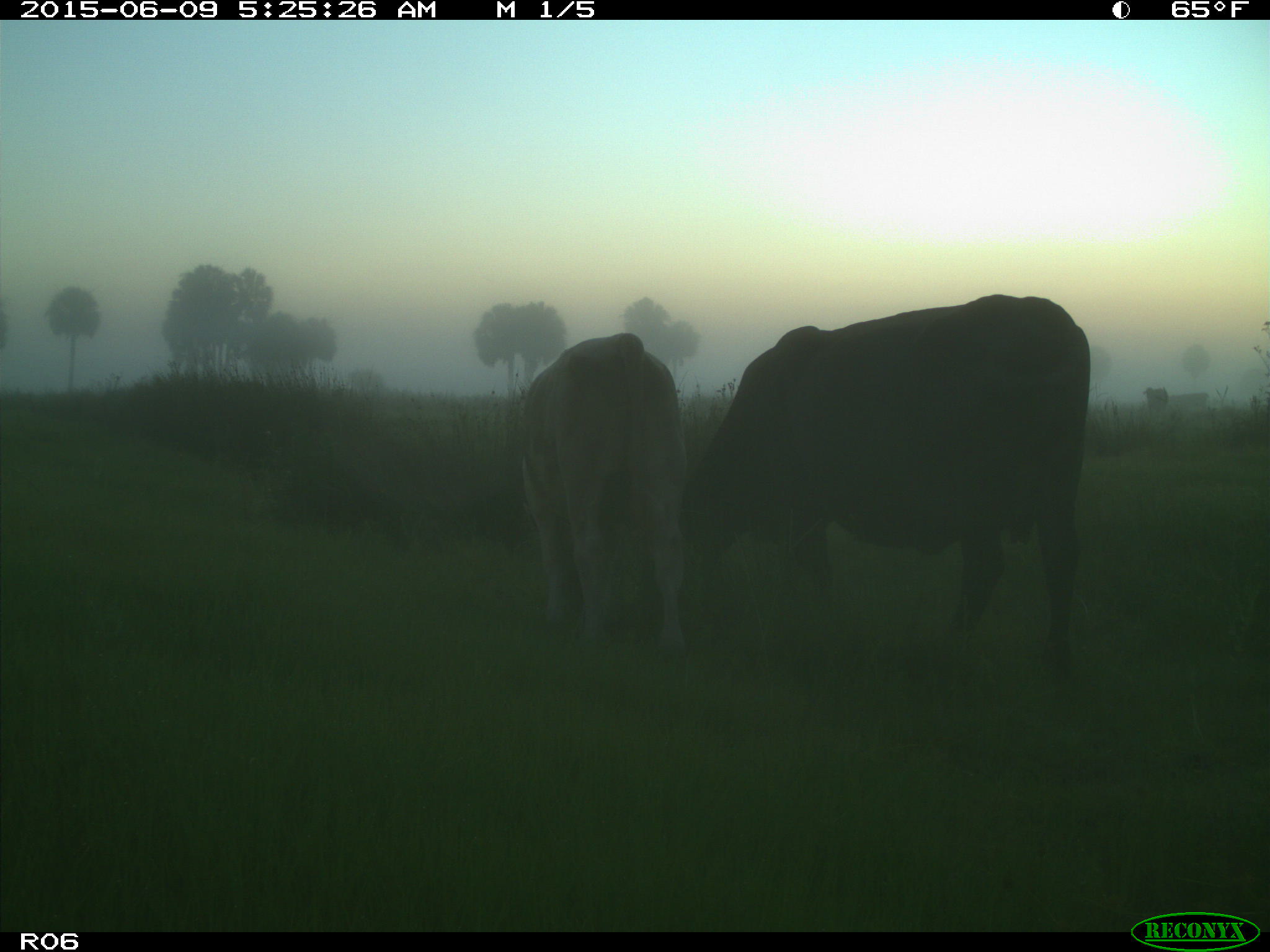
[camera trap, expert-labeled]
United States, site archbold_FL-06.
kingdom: Animalia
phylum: Chordata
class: Mammalia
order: Artiodactyla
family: Bovidae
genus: Bos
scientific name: Bos taurus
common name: domestic cow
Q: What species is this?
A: Bos taurus (domestic cow).